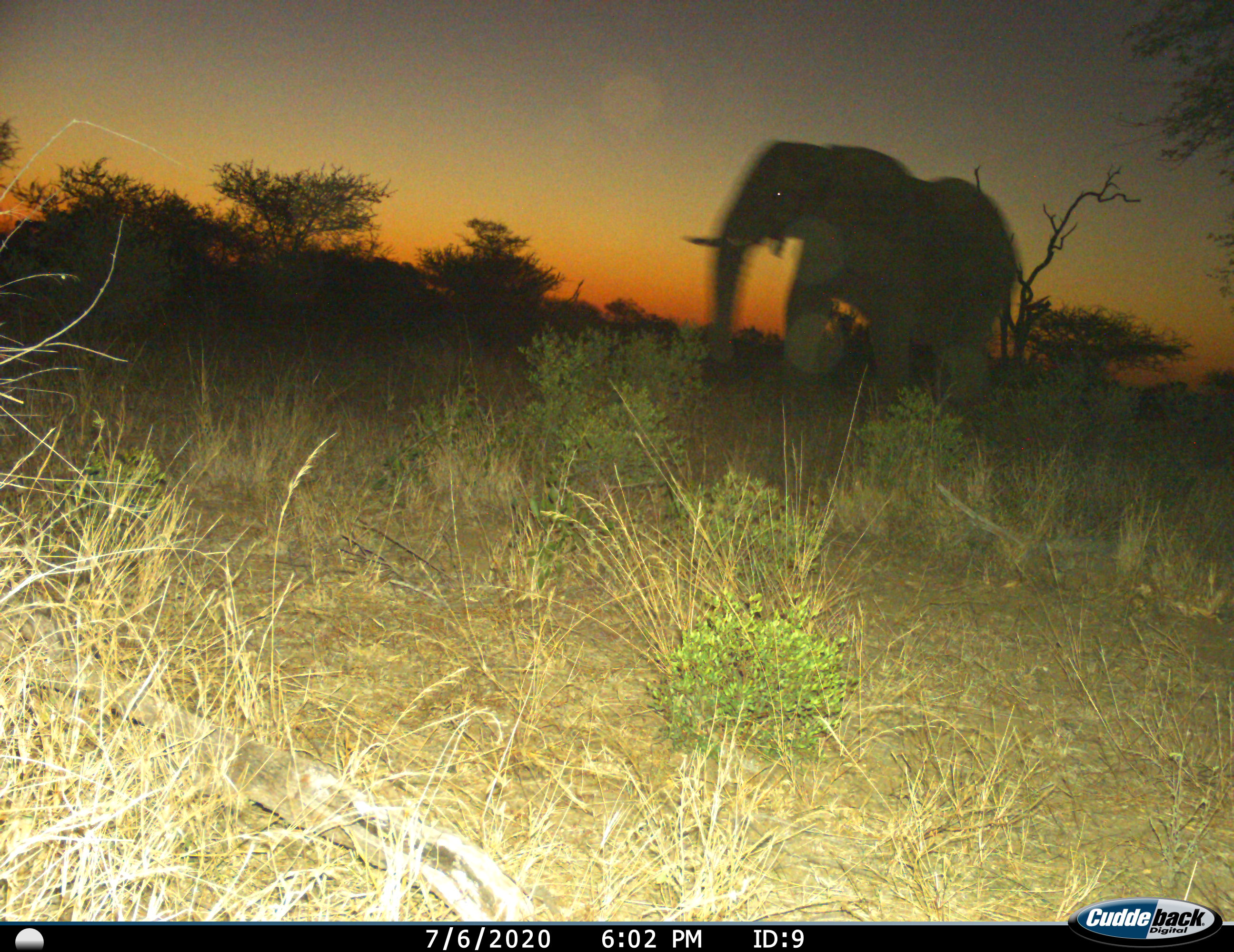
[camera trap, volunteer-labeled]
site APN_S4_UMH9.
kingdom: Animalia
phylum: Chordata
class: Mammalia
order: Proboscidea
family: Elephantidae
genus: Loxodonta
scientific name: Loxodonta africana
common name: african bush elephant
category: elephant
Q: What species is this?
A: Elephant (african bush elephant) (Loxodonta africana).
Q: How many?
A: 1.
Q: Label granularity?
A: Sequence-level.